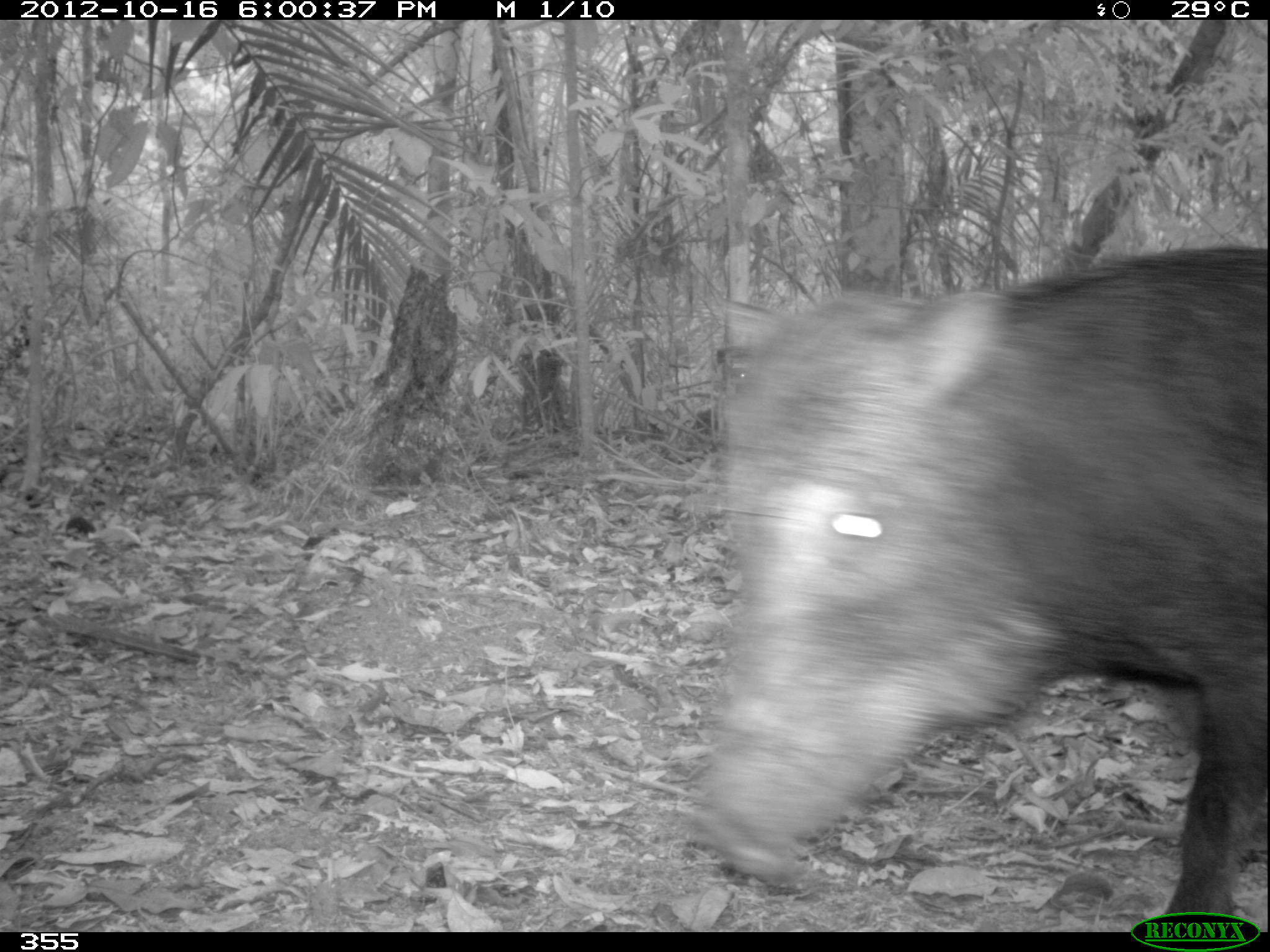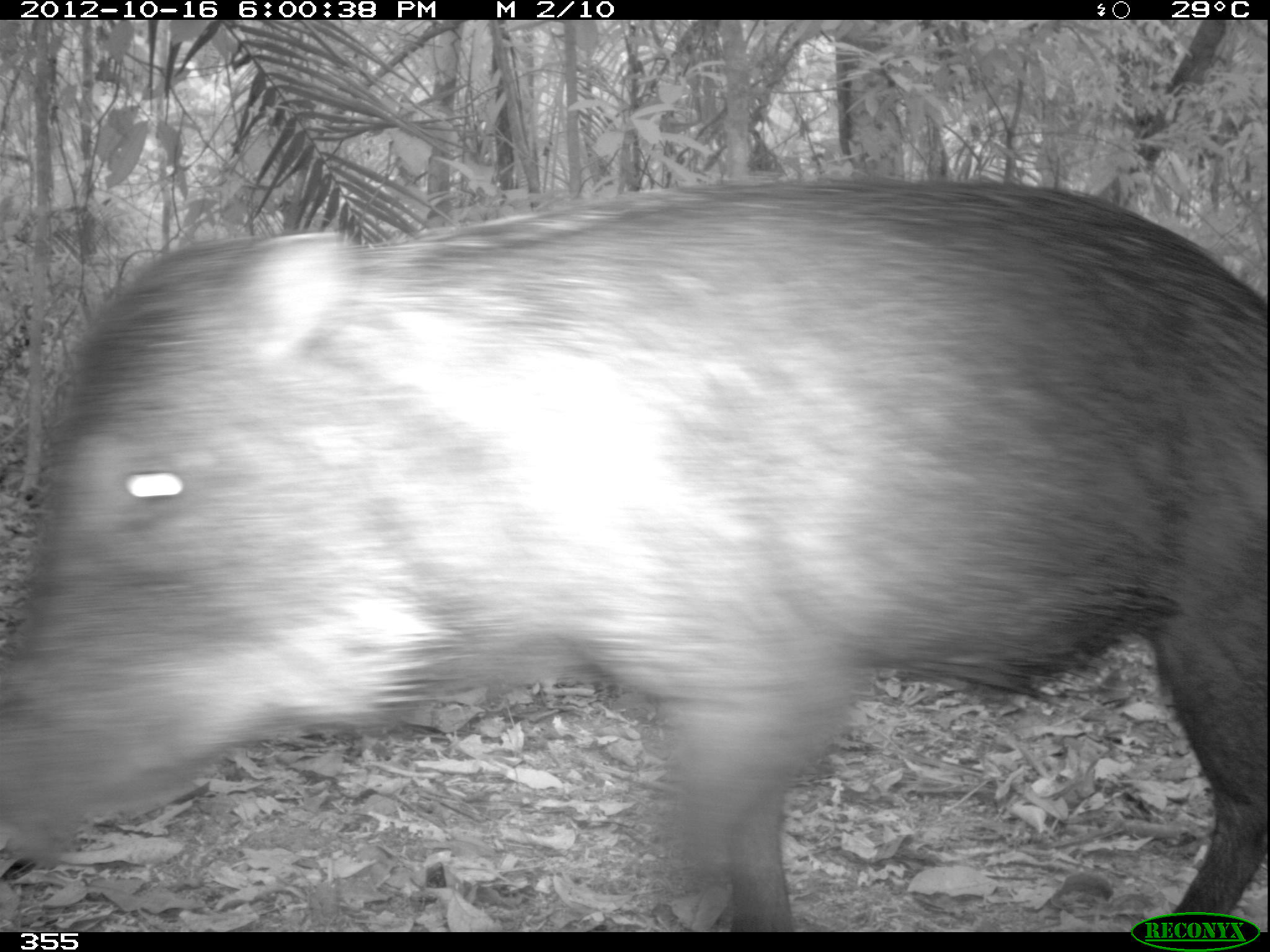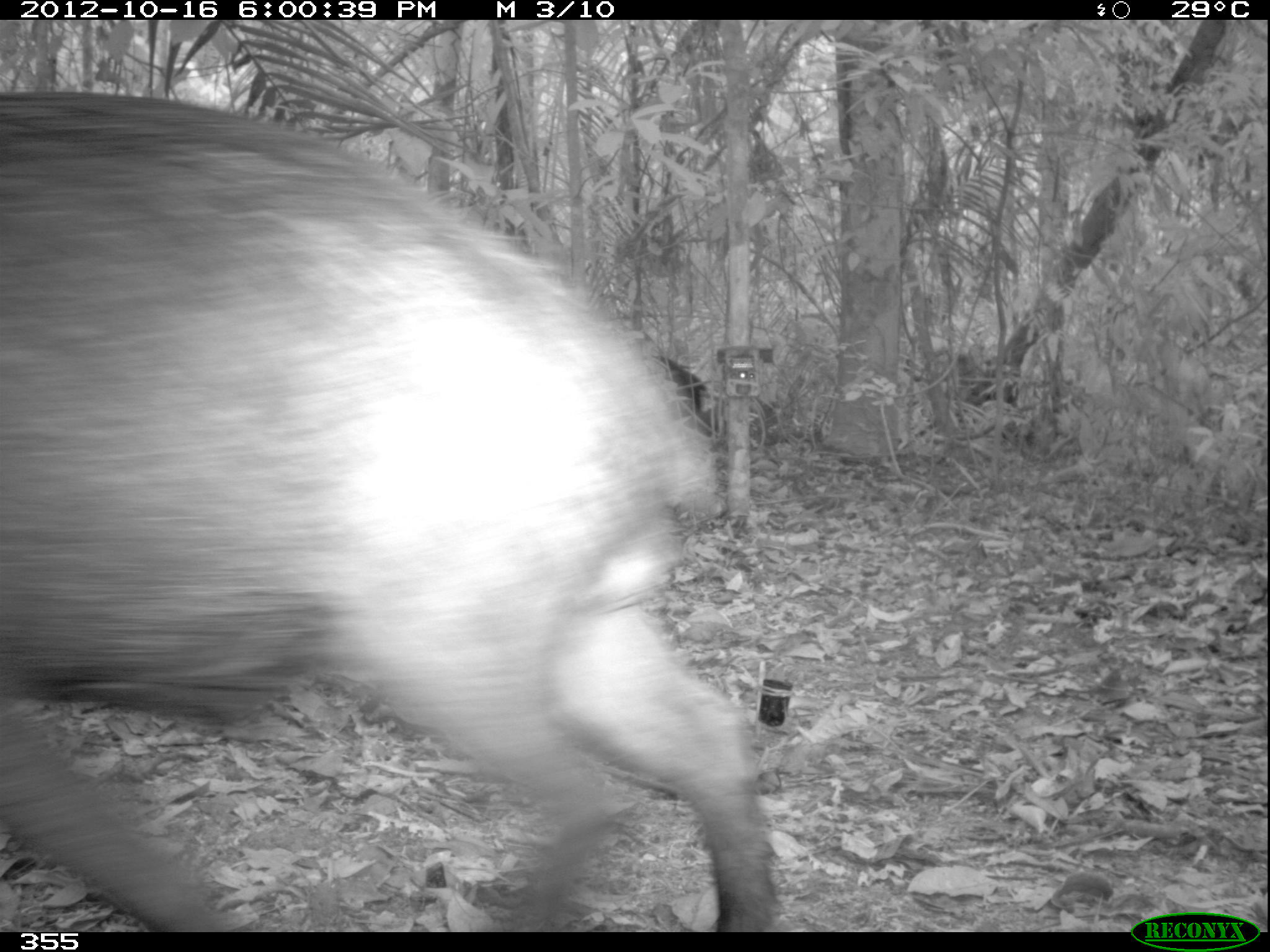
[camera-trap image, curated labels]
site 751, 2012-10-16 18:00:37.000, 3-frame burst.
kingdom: Animalia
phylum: Chordata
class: Mammalia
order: Artiodactyla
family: Tayassuidae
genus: Tayassu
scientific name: Tayassu pecari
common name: white-lipped peccary